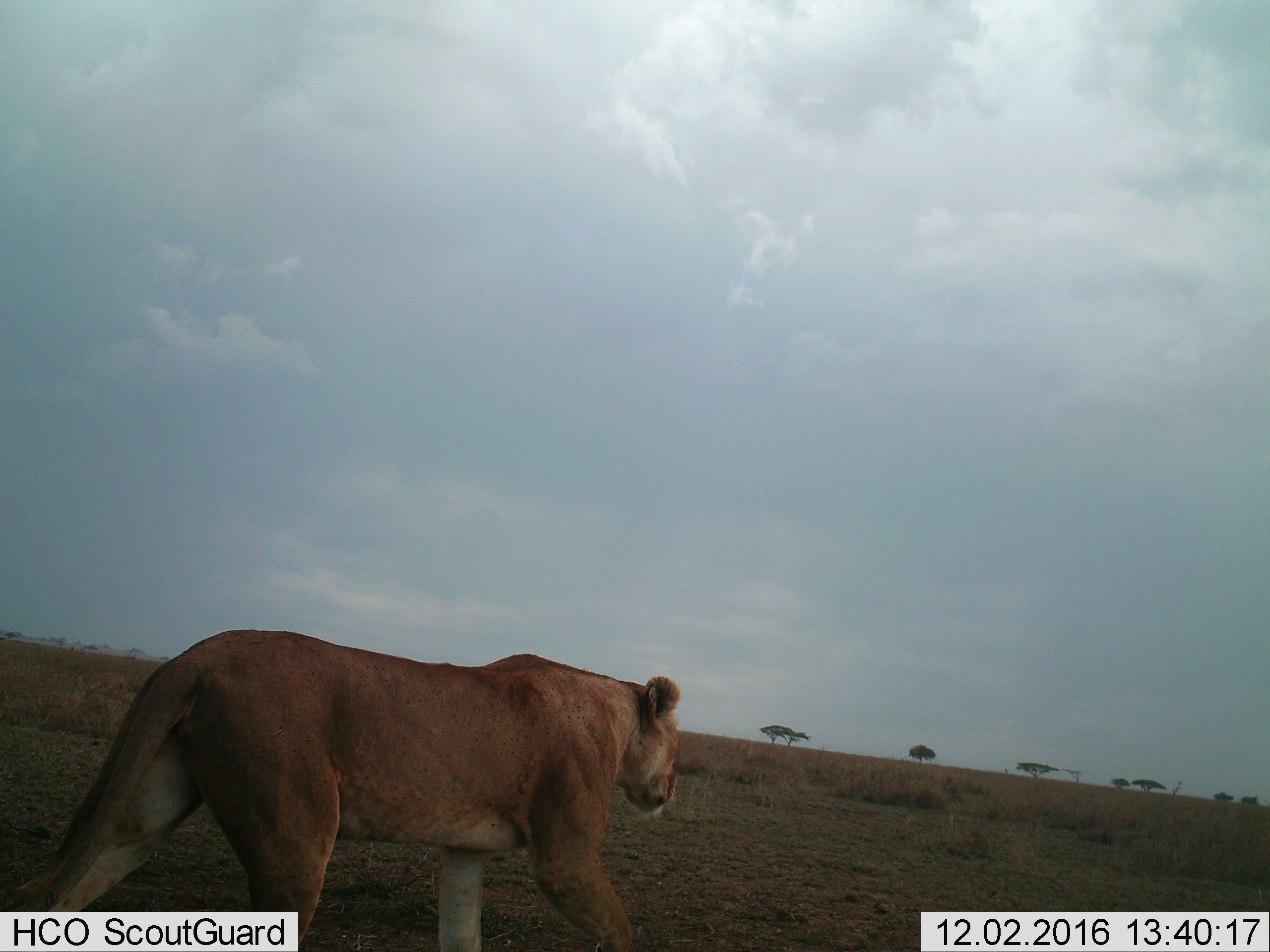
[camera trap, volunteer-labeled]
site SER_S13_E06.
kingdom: Animalia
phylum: Chordata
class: Mammalia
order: Carnivora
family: Felidae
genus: Panthera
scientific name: Panthera leo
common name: lion female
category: lionfemale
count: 1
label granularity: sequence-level